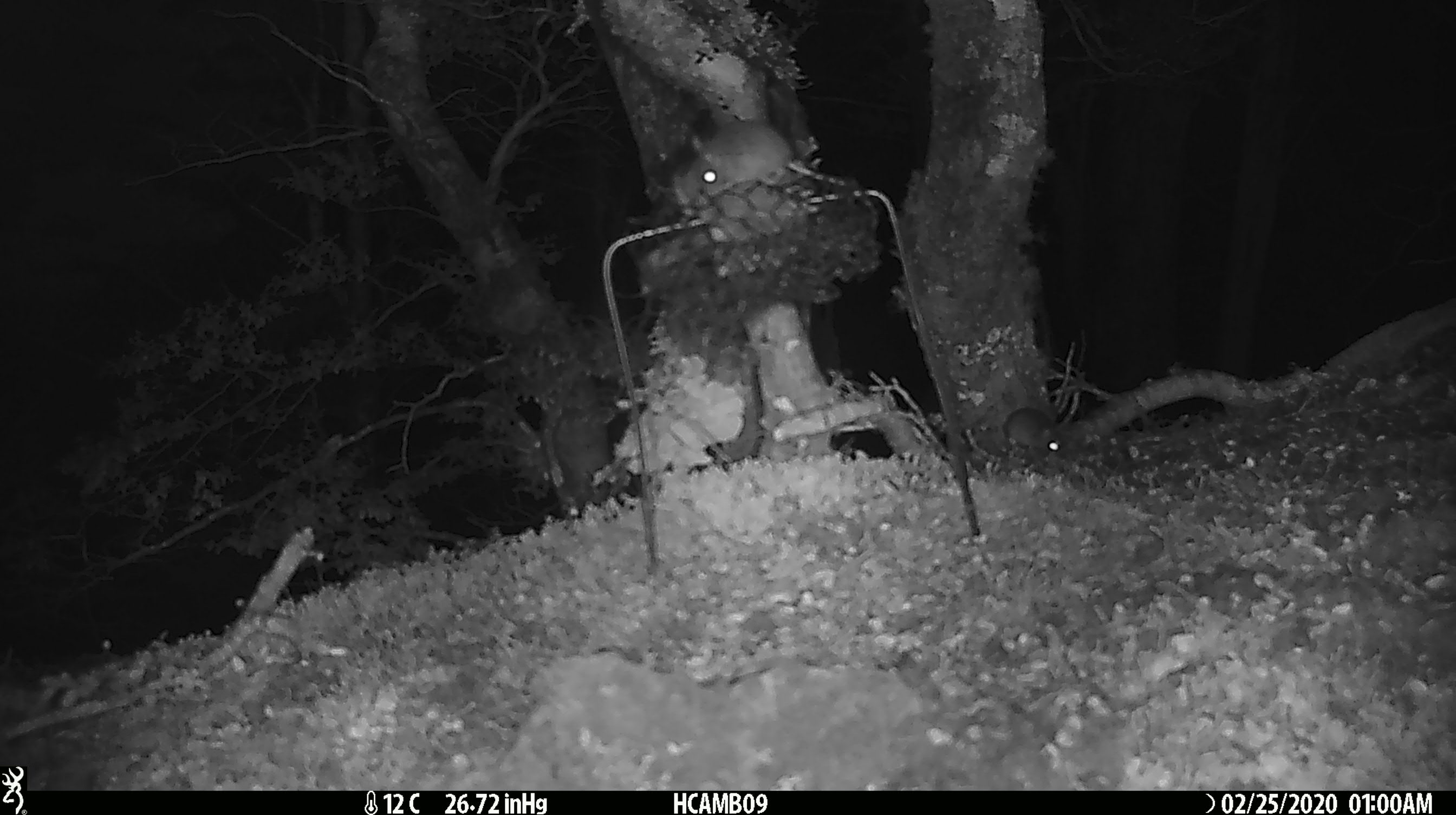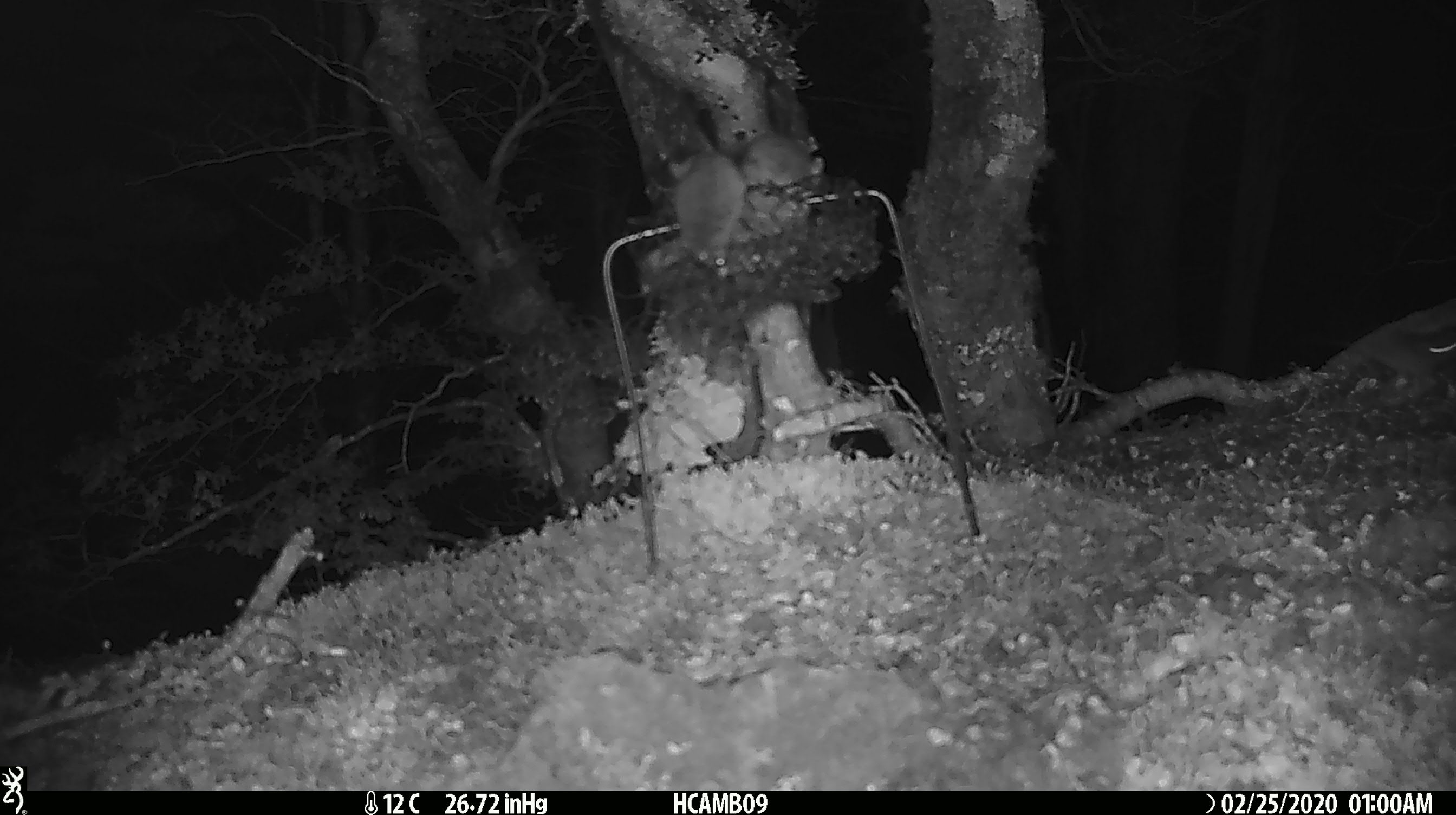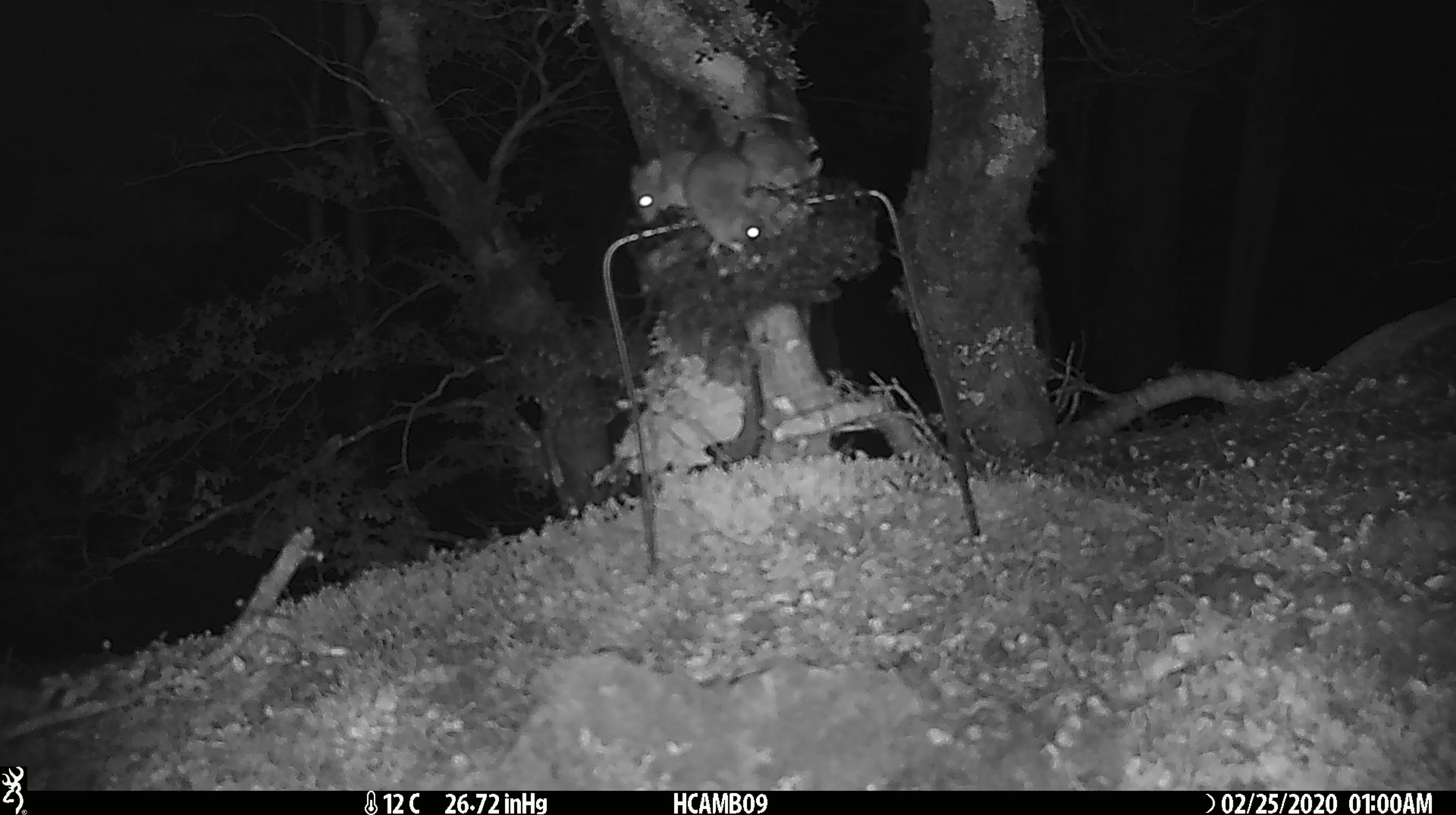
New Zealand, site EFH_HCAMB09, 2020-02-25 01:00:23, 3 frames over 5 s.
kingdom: Animalia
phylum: Chordata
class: Mammalia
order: Rodentia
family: Muridae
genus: Mus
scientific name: Mus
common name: mouse